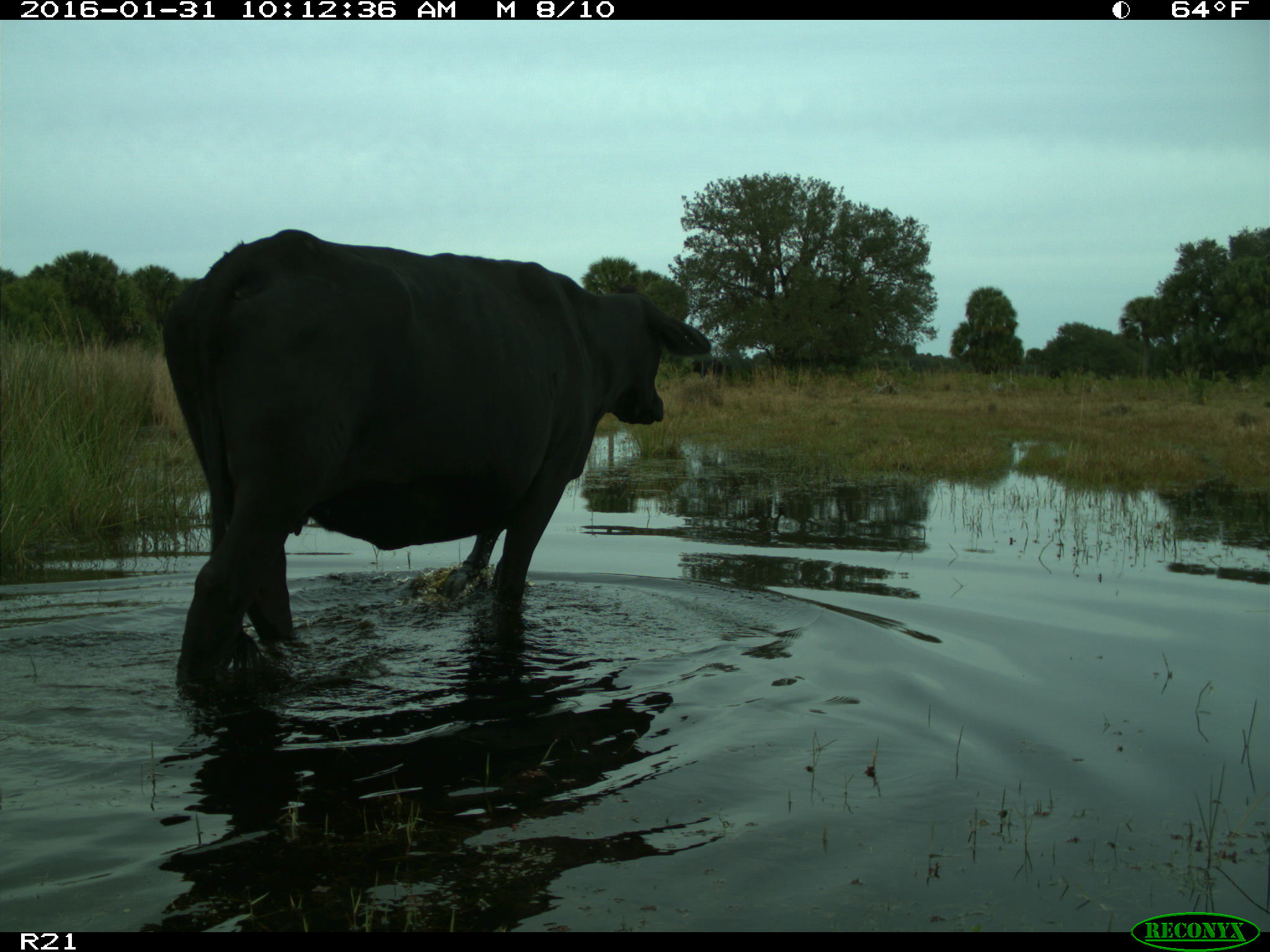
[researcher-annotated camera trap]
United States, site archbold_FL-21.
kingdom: Animalia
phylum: Chordata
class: Mammalia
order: Artiodactyla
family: Bovidae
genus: Bos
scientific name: Bos taurus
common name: domestic cow